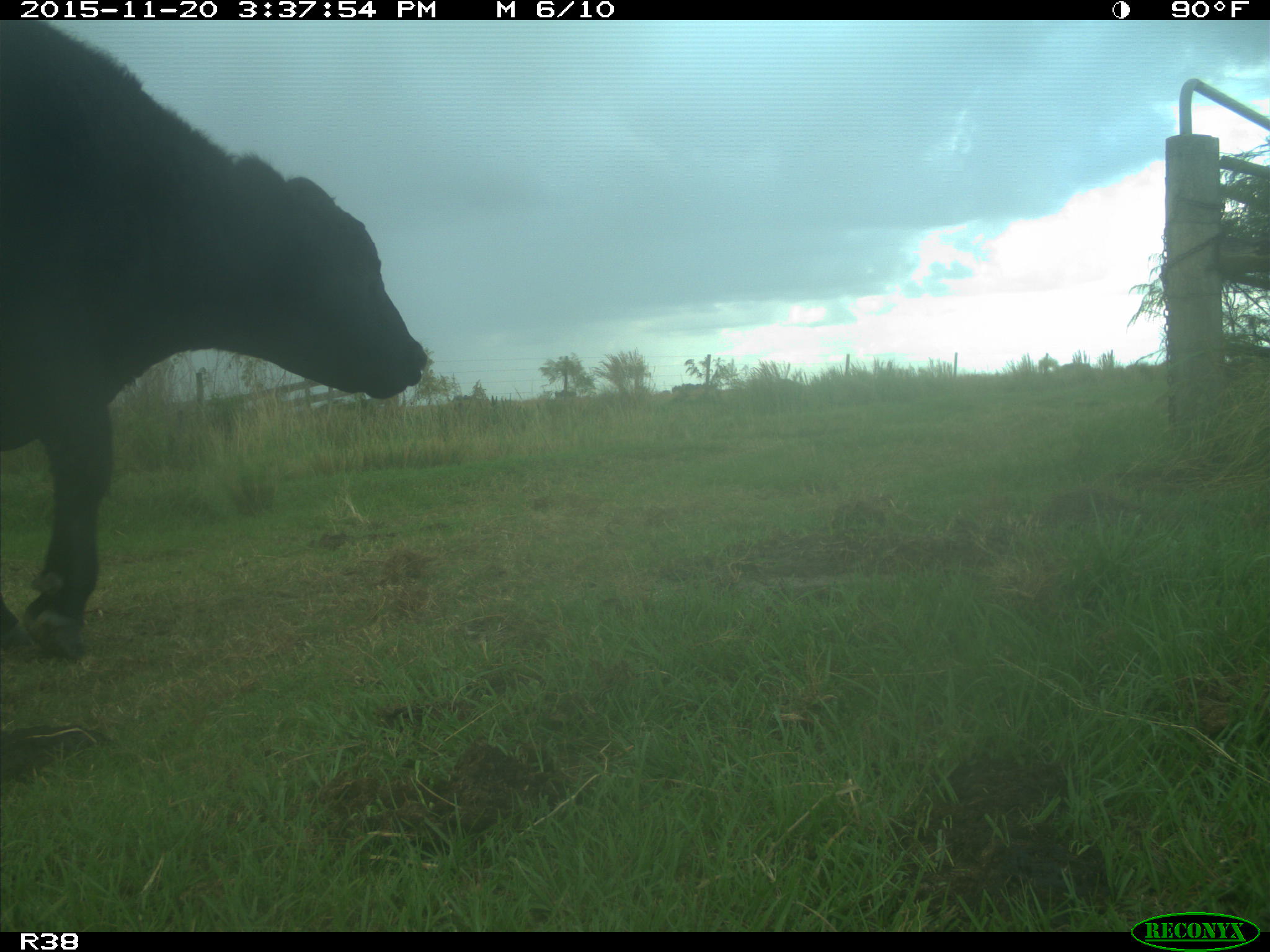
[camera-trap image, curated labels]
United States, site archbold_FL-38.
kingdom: Animalia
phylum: Chordata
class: Mammalia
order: Artiodactyla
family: Bovidae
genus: Bos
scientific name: Bos taurus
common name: domestic cow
Bos taurus (domestic cow).